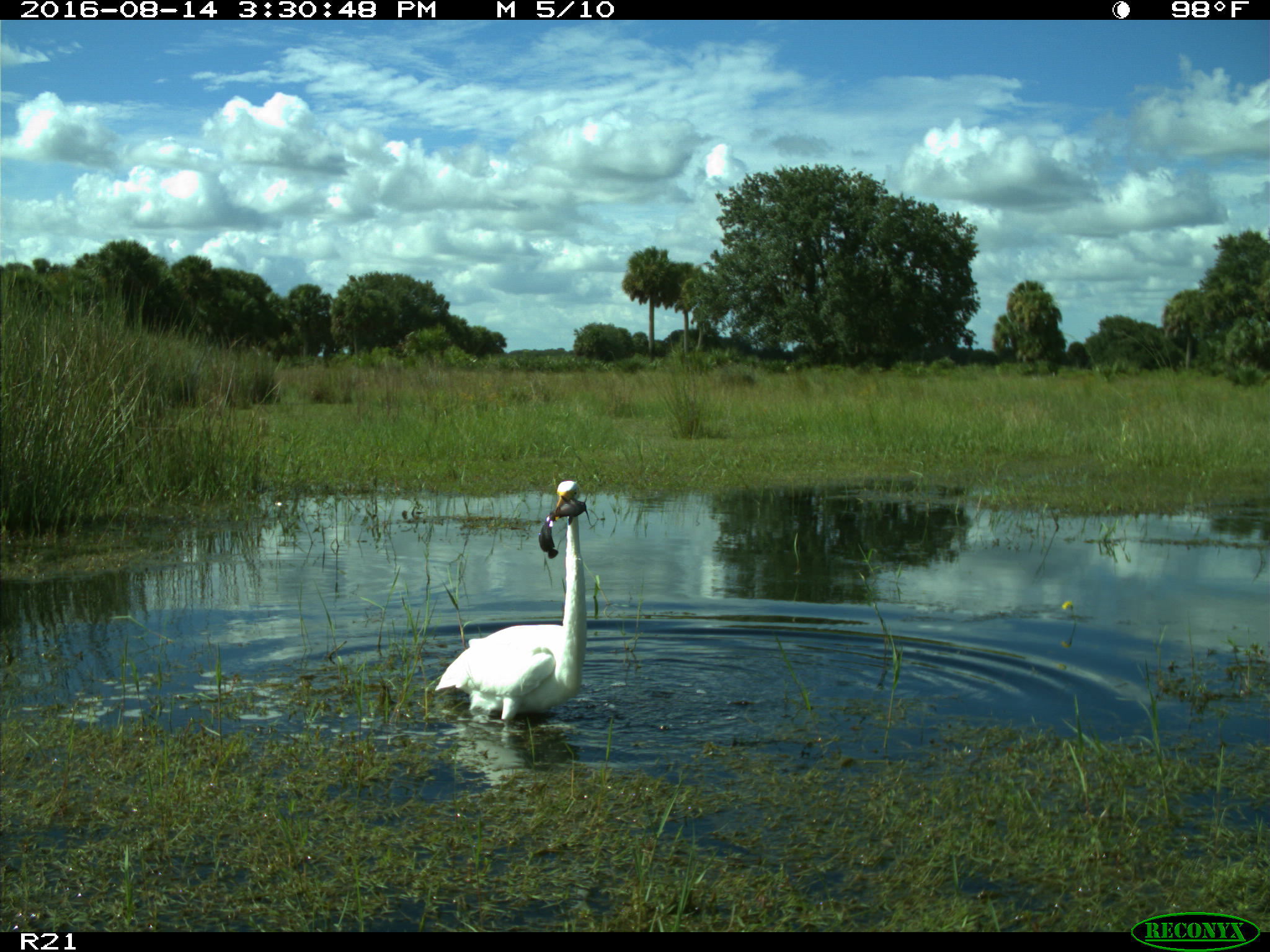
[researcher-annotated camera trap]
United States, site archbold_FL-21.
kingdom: Animalia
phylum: Chordata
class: Aves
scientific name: Aves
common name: birds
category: unidentified bird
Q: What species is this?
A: Unidentified bird (birds) (Aves).